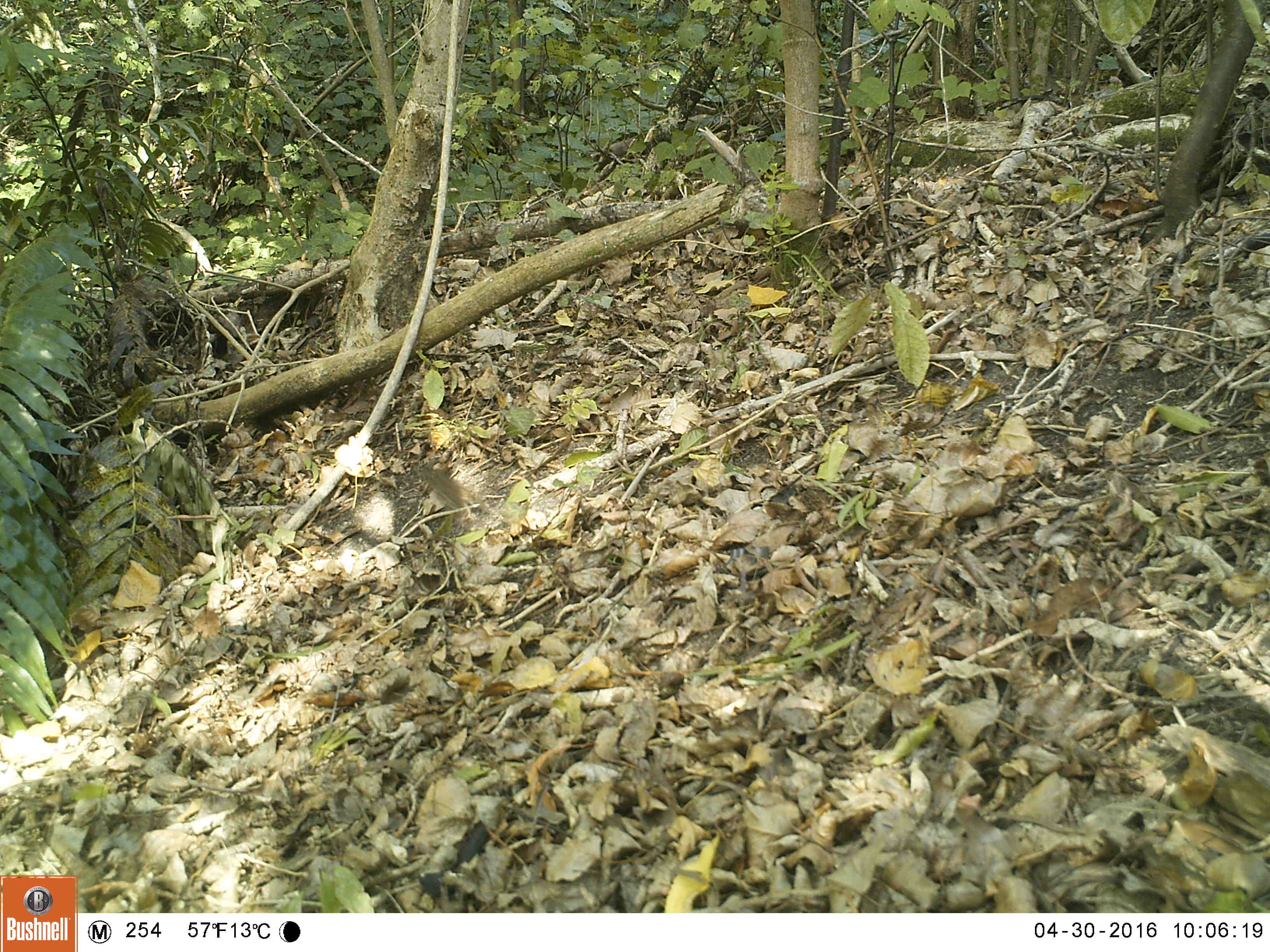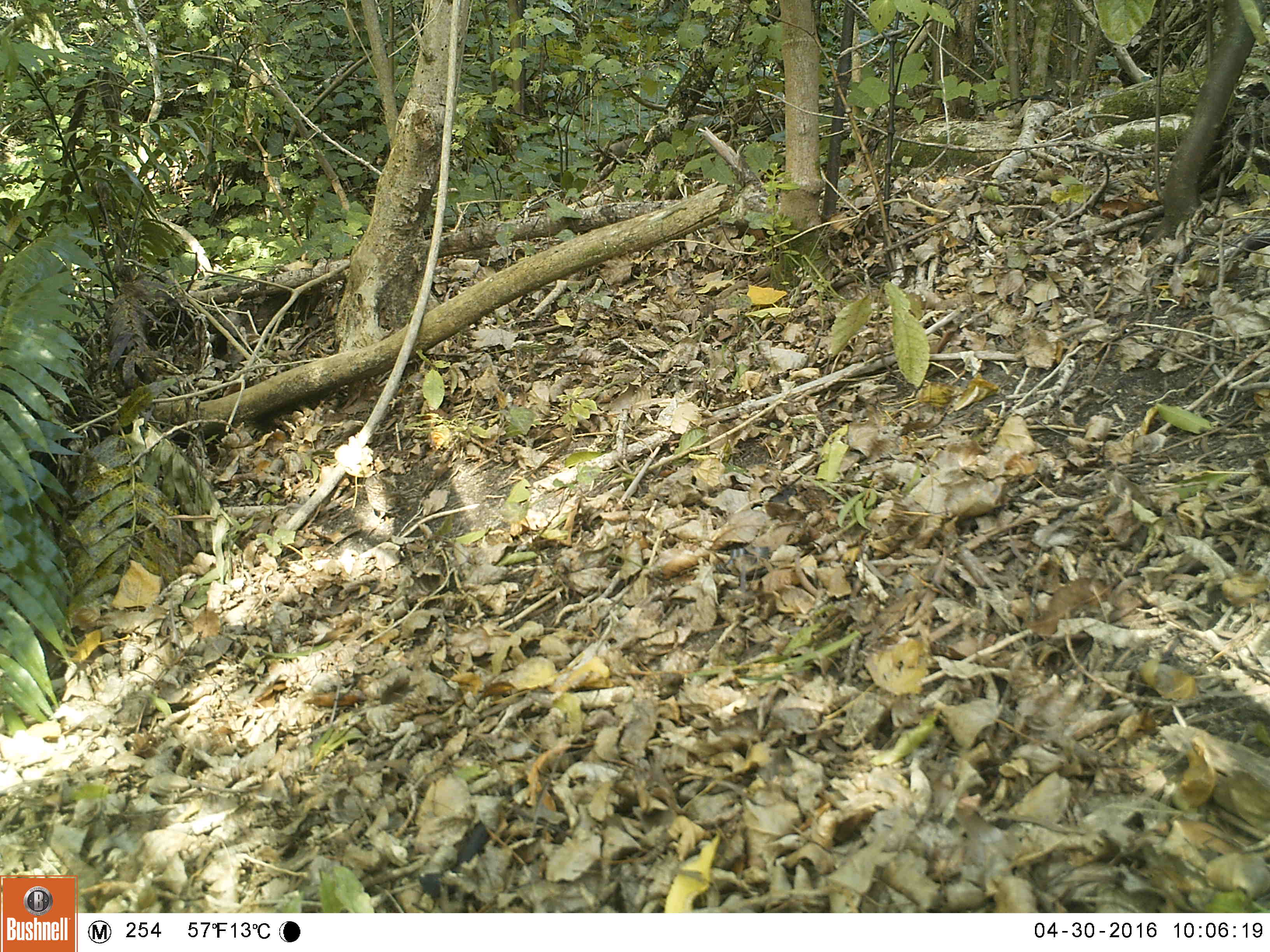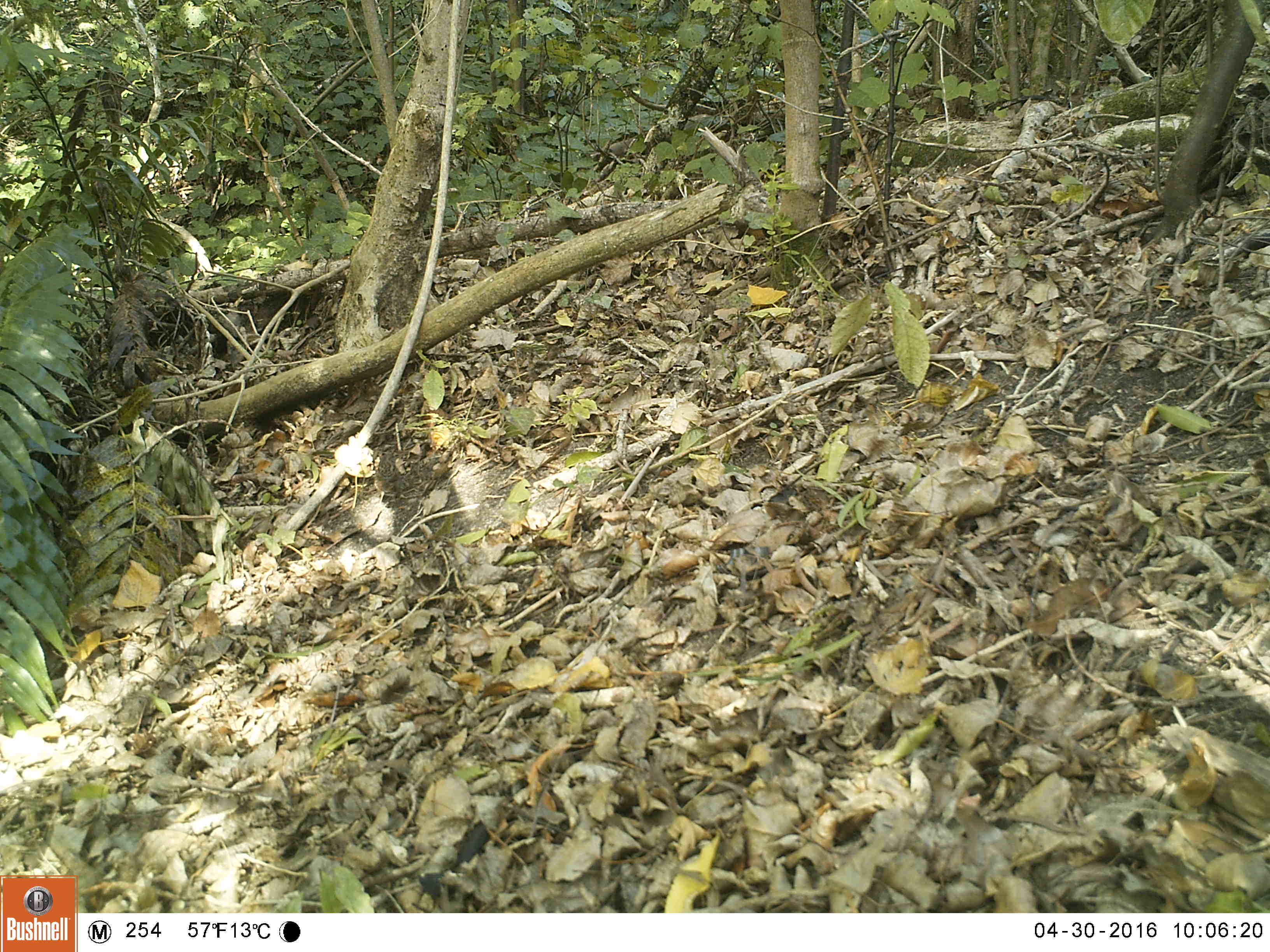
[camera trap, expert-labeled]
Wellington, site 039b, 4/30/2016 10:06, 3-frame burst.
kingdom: Animalia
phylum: Chordata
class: Aves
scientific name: Aves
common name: bird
Bird (Aves).